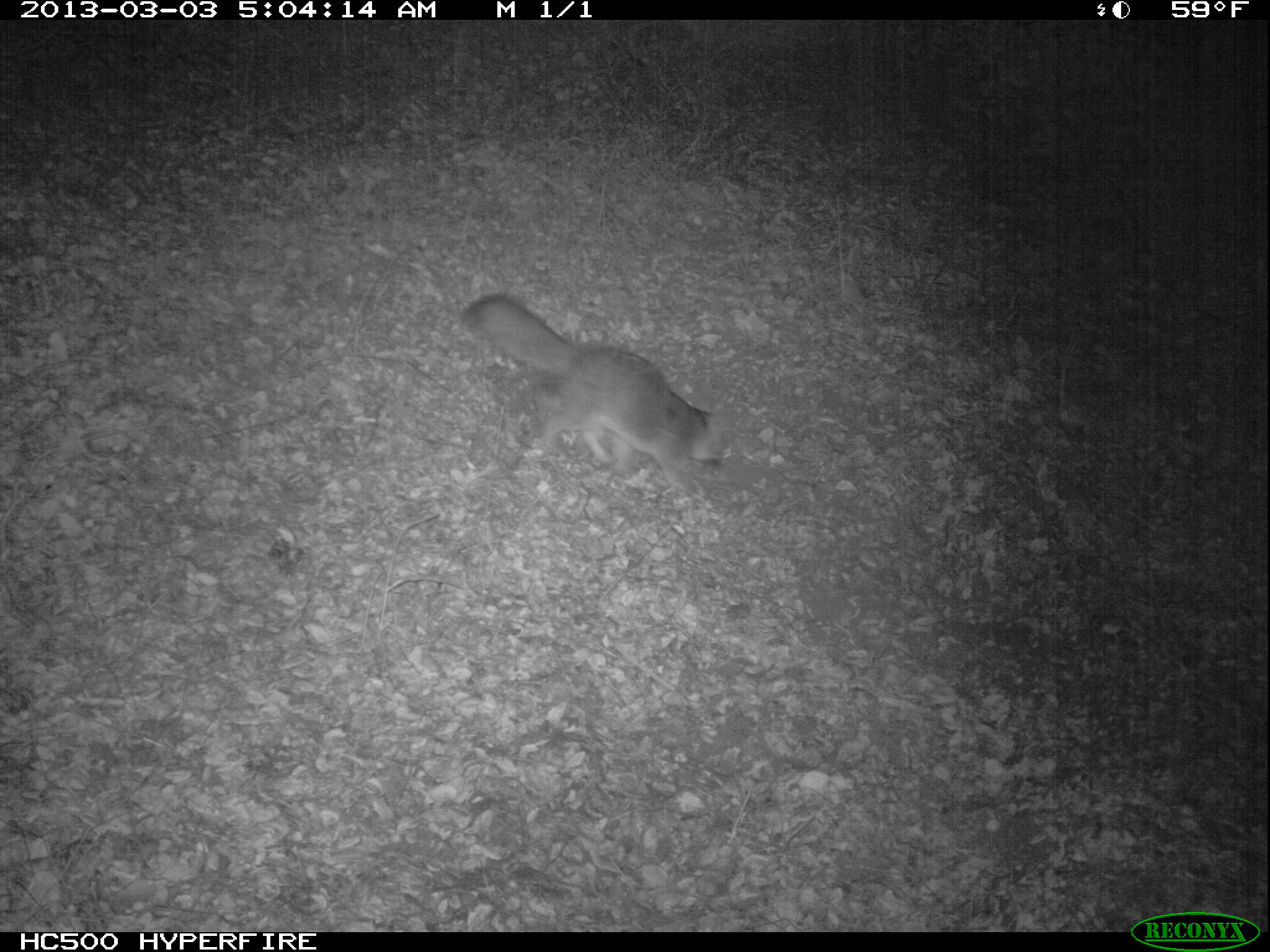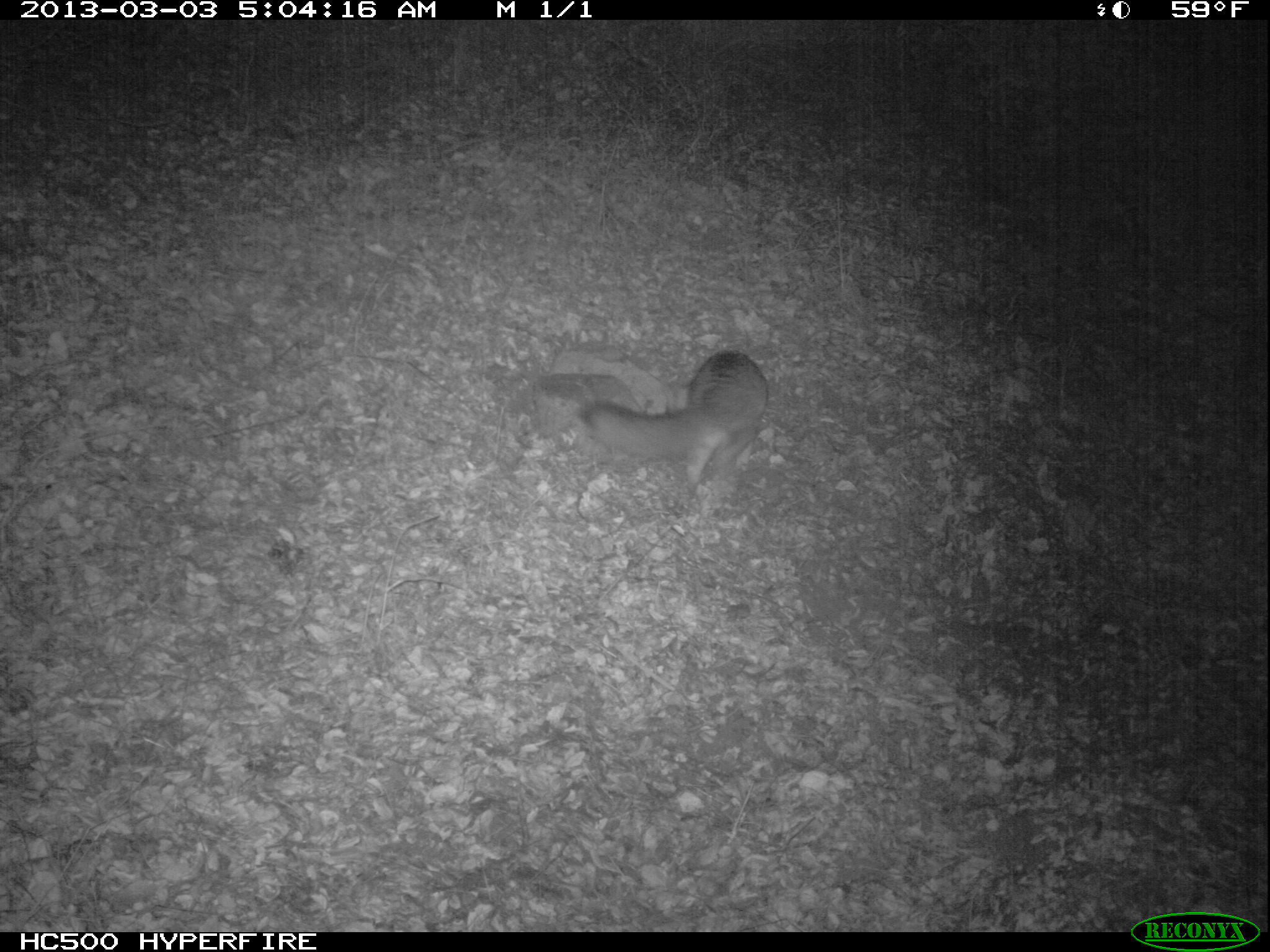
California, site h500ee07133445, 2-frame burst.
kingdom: Animalia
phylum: Chordata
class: Mammalia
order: Carnivora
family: Canidae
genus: Urocyon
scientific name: Urocyon littoralis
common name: island fox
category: fox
Fox (island fox) (Urocyon littoralis).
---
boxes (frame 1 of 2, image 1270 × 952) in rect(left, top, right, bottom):
fox: rect(462, 294, 729, 497)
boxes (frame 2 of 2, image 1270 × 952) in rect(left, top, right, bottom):
fox: rect(578, 348, 770, 499)